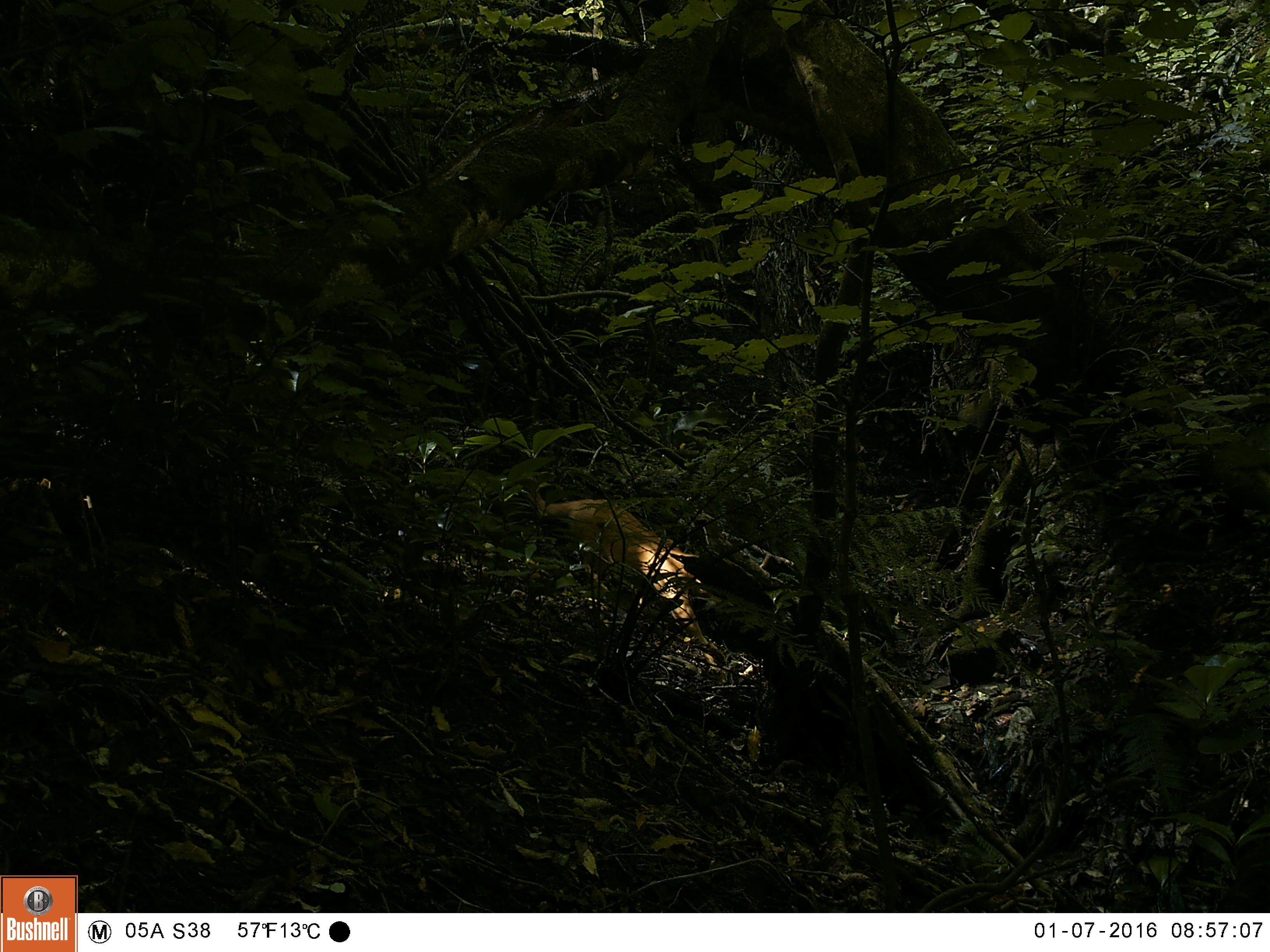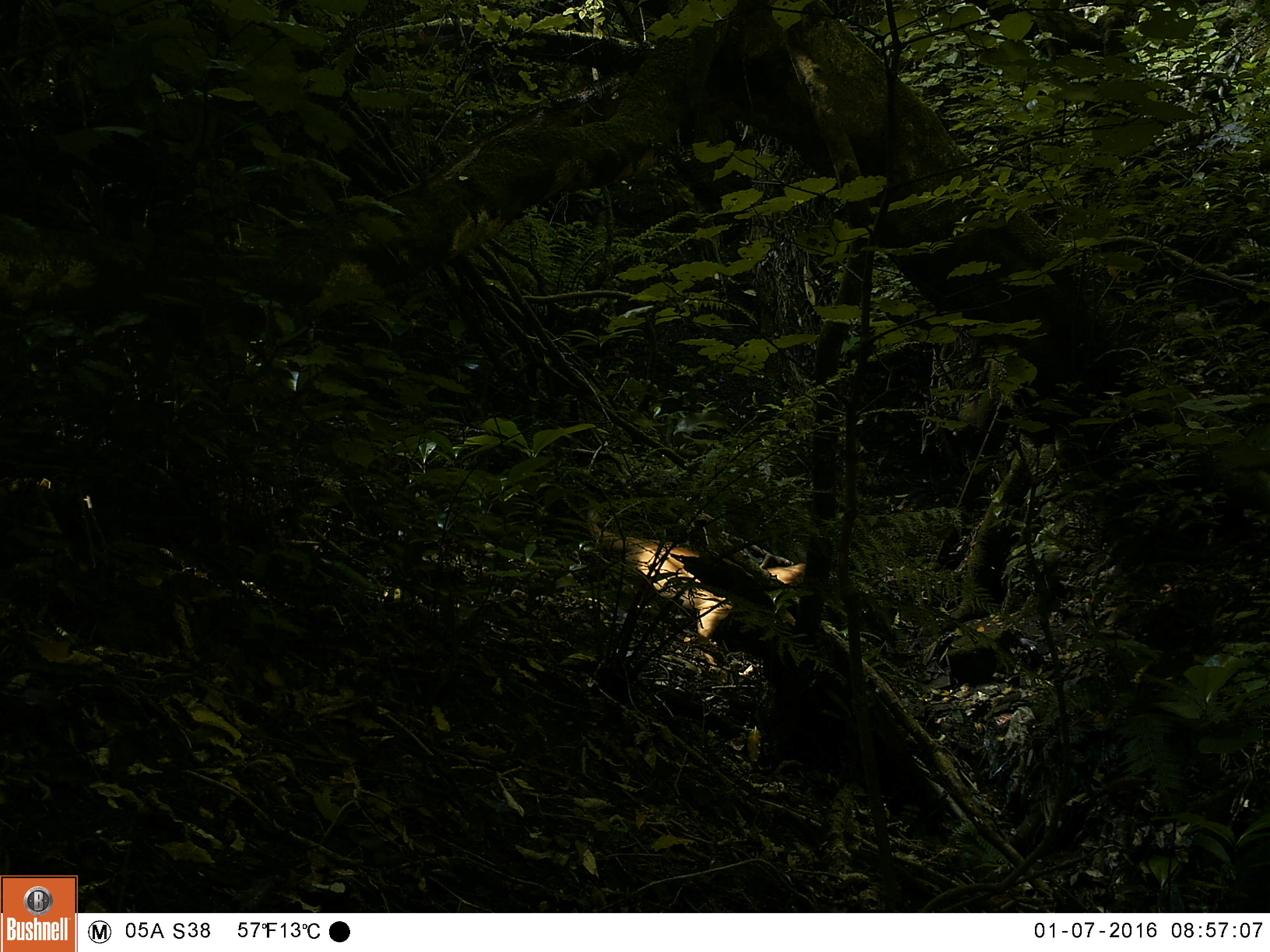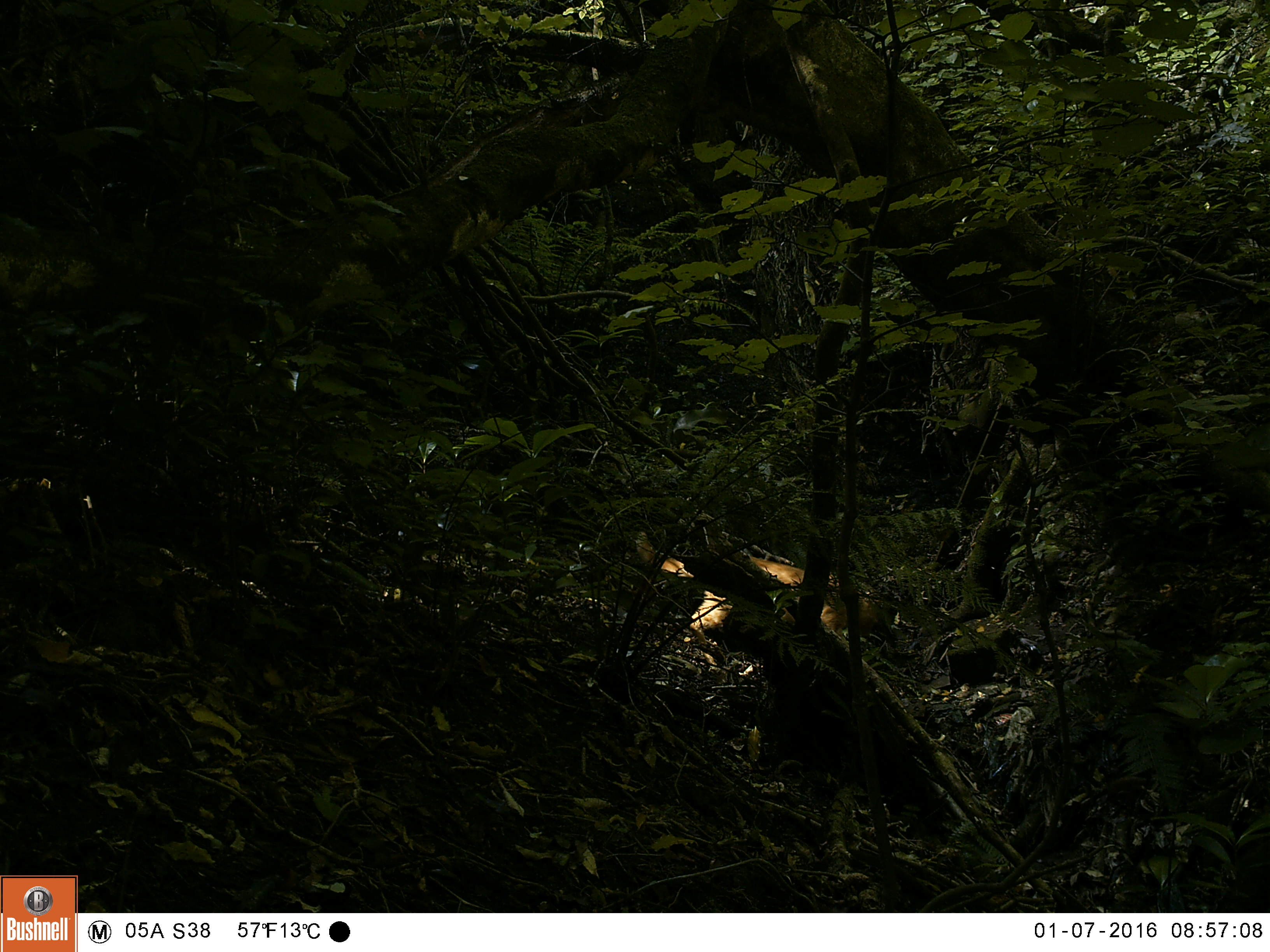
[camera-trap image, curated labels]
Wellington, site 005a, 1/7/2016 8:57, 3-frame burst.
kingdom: Animalia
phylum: Chordata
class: Mammalia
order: Carnivora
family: Felidae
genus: Felis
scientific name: Felis catus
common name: cat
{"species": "cat (Felis catus)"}